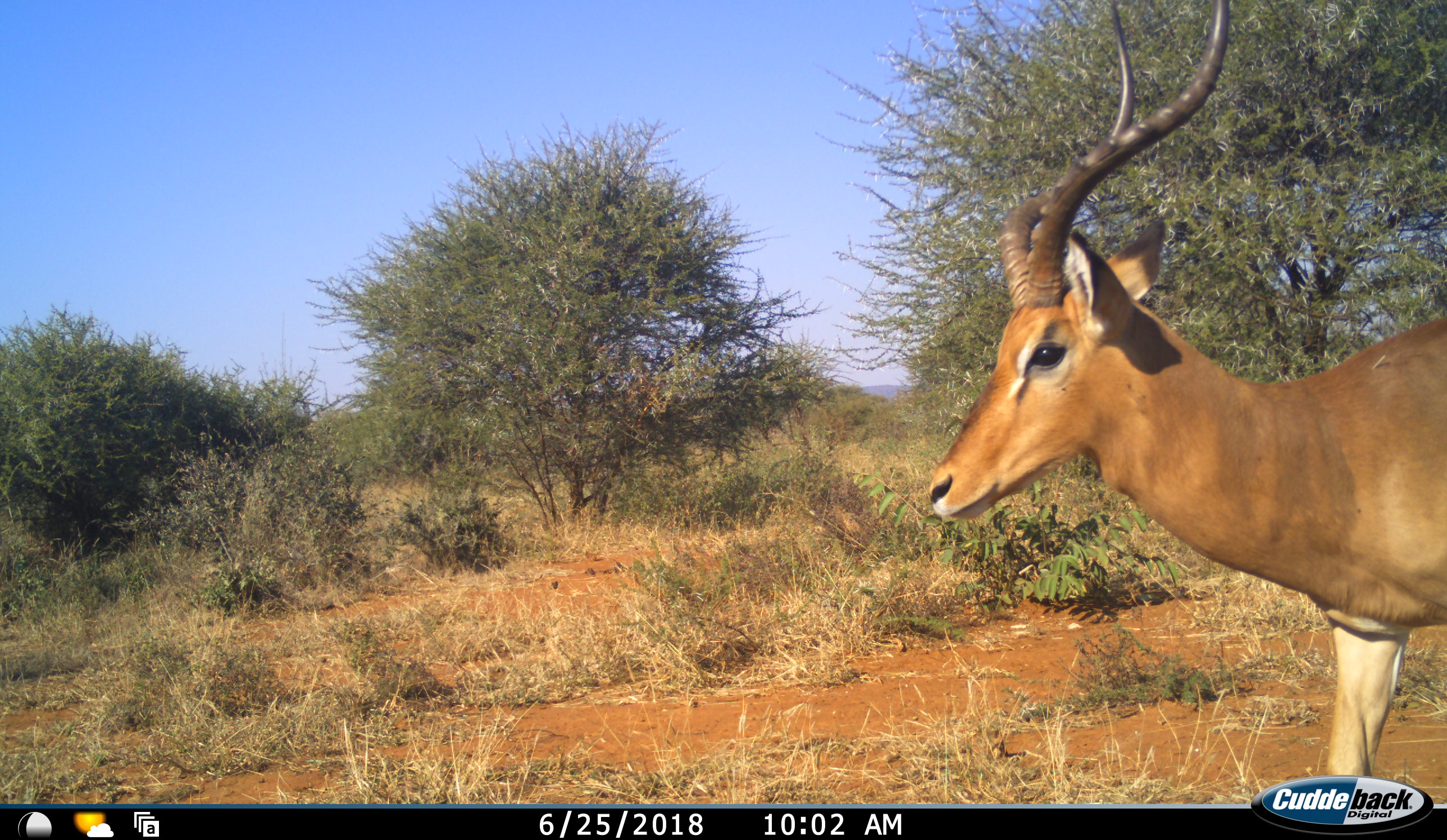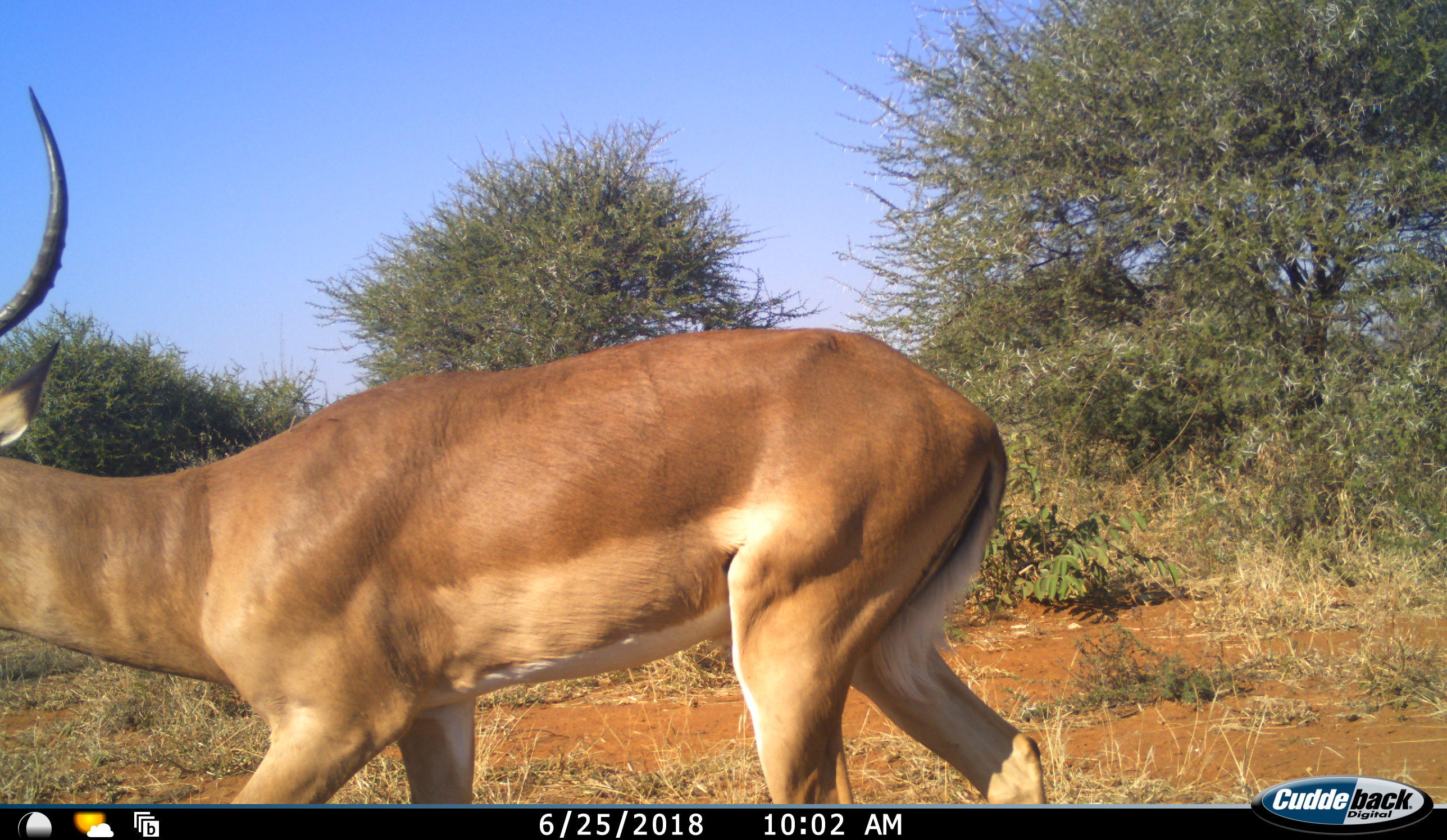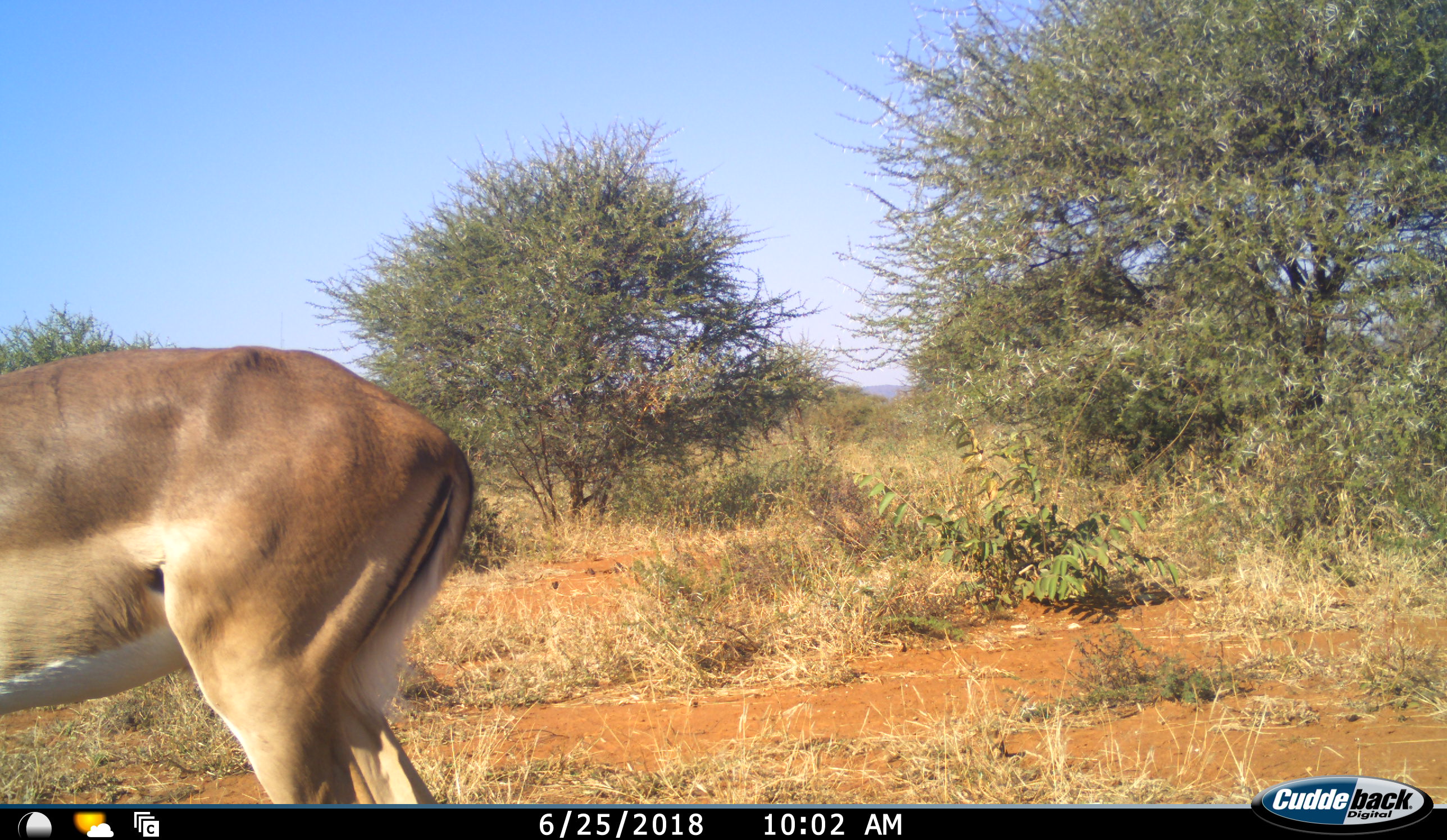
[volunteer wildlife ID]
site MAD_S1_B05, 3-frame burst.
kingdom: Animalia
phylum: Chordata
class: Mammalia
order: Artiodactyla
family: Bovidae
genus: Aepyceros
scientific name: Aepyceros melampus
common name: impala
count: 1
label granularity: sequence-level